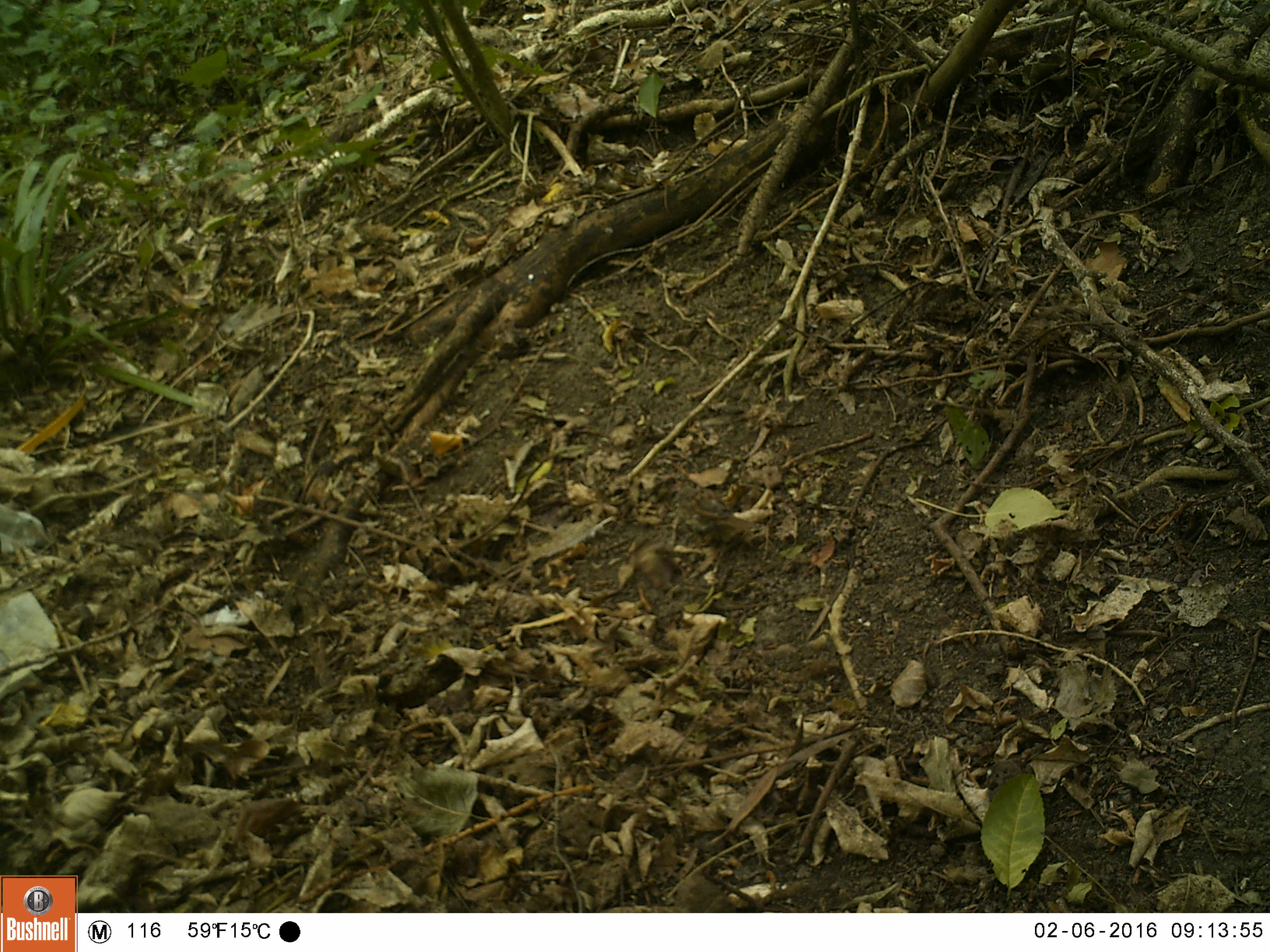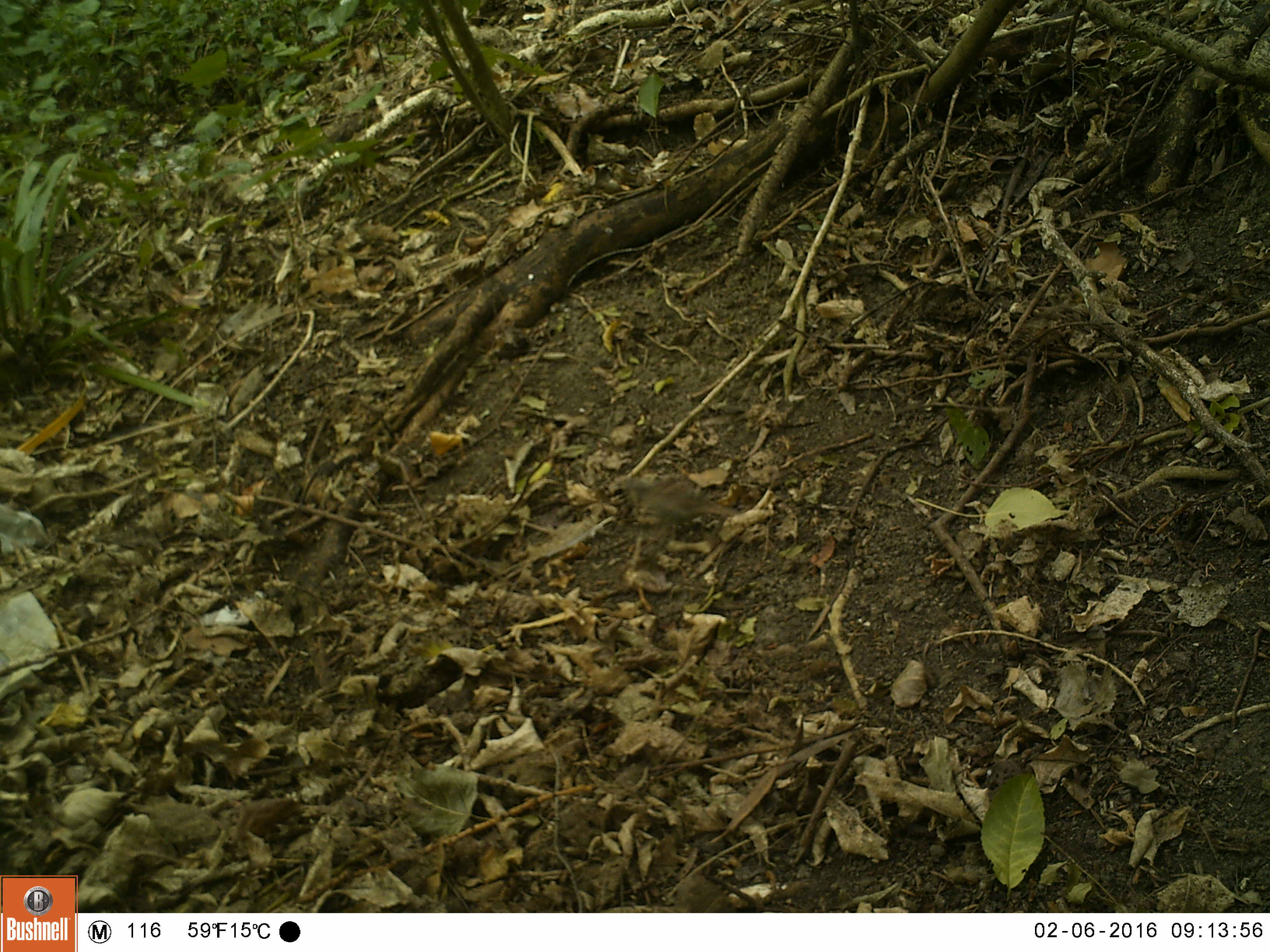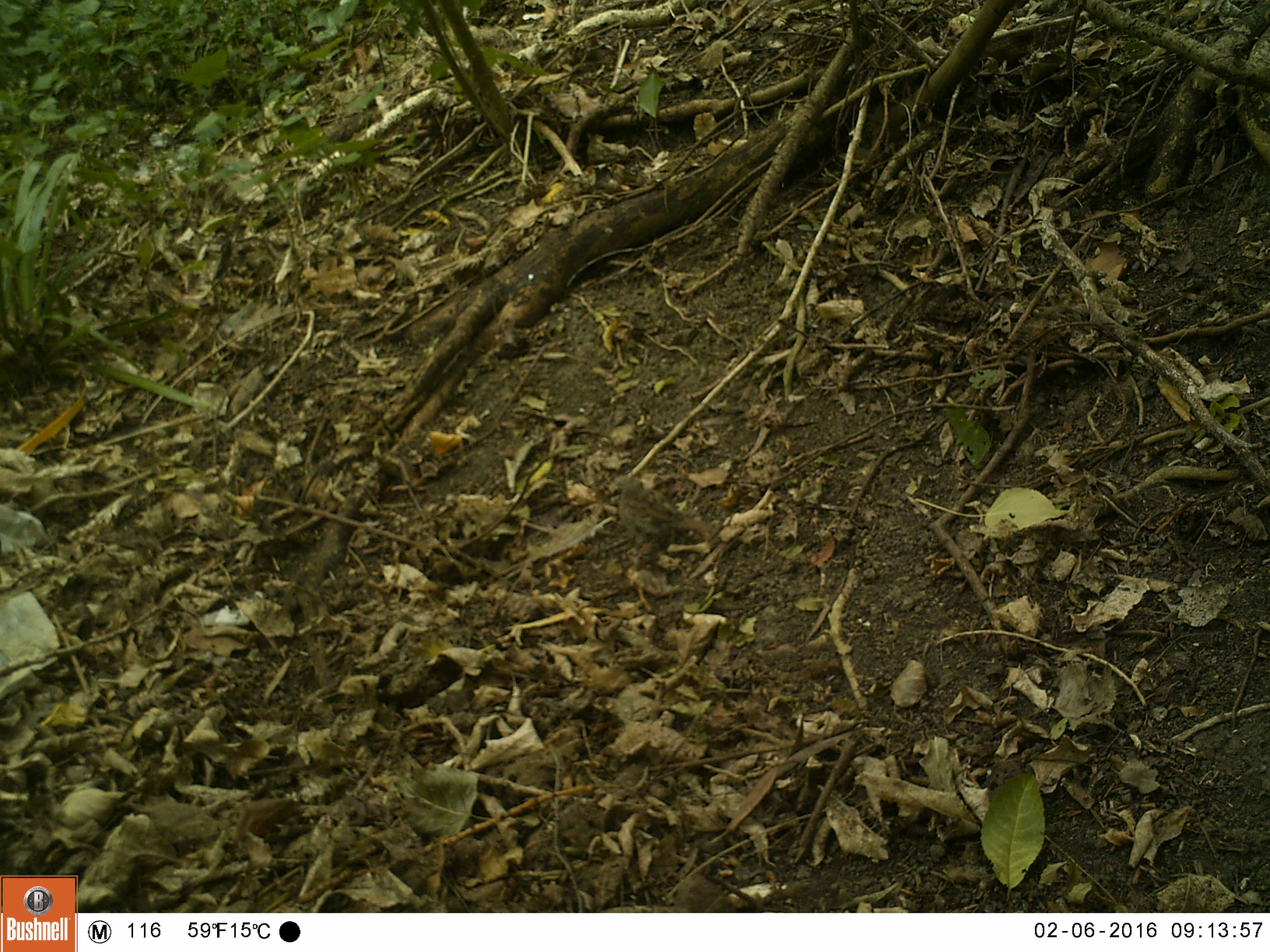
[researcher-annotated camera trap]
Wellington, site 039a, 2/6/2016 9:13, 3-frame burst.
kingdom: Animalia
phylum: Chordata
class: Aves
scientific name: Aves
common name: bird